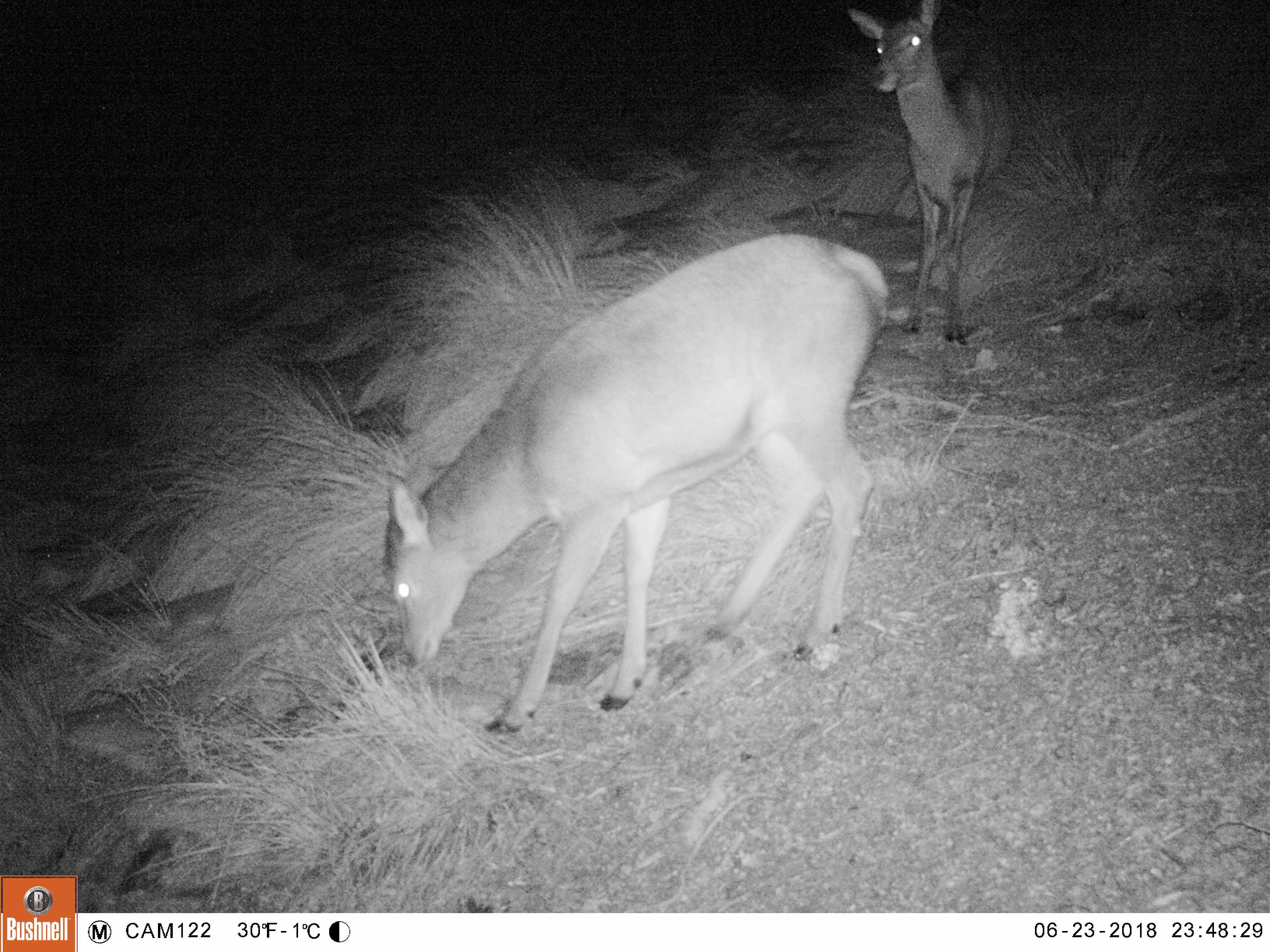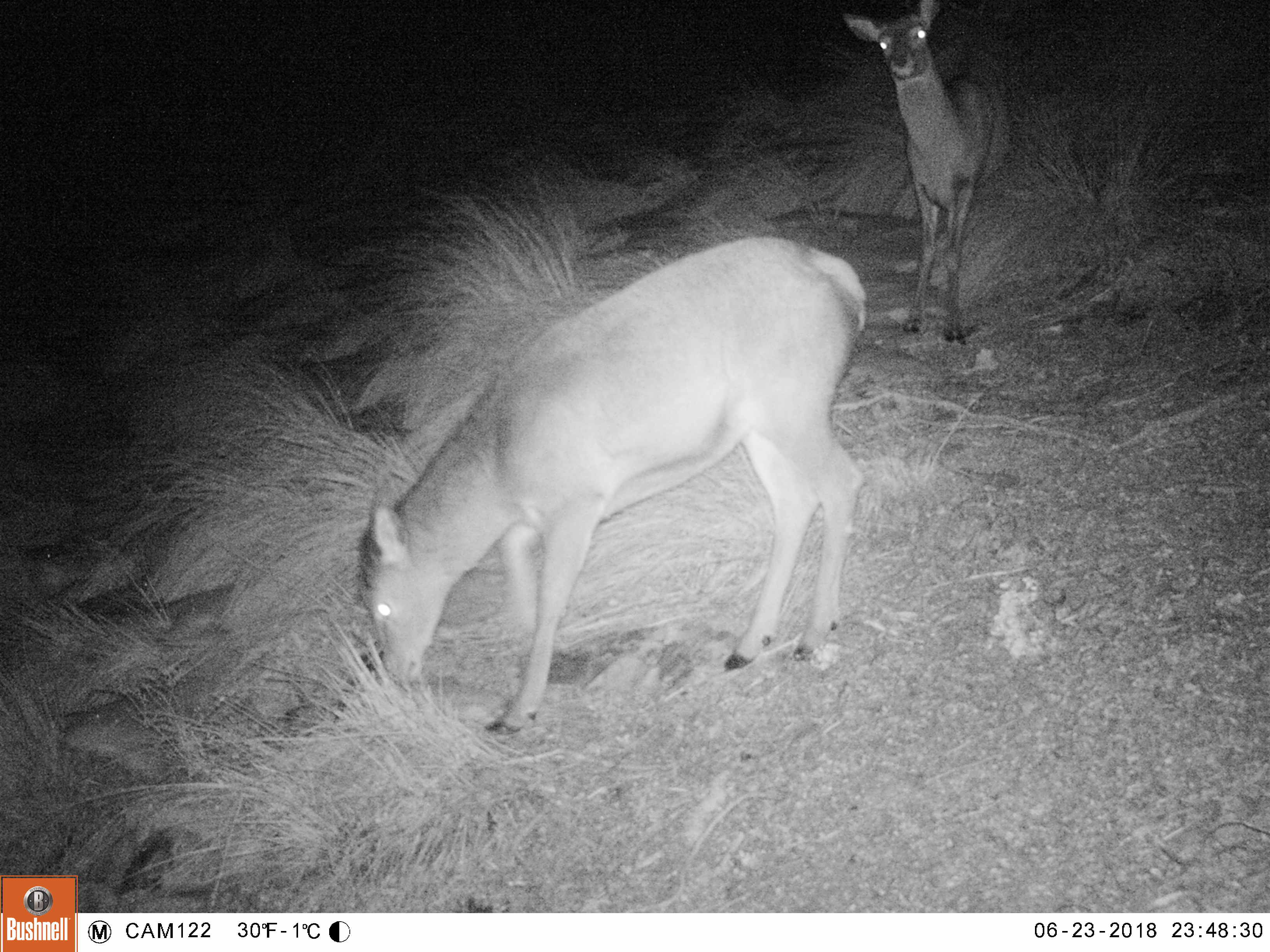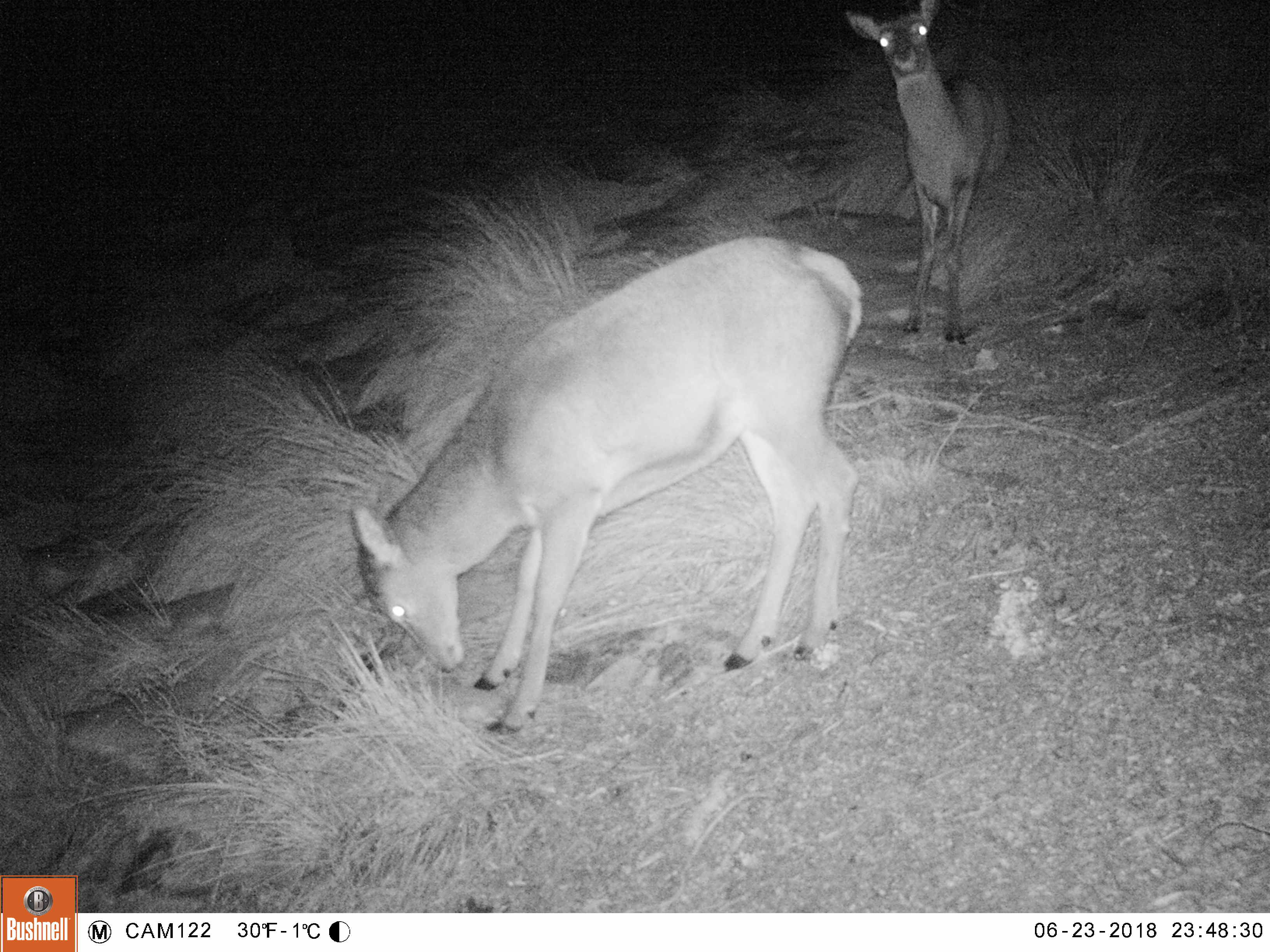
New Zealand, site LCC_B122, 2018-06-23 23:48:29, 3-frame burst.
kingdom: Animalia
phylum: Chordata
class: Mammalia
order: Artiodactyla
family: Cervidae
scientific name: Cervidae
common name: deer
Deer (Cervidae).